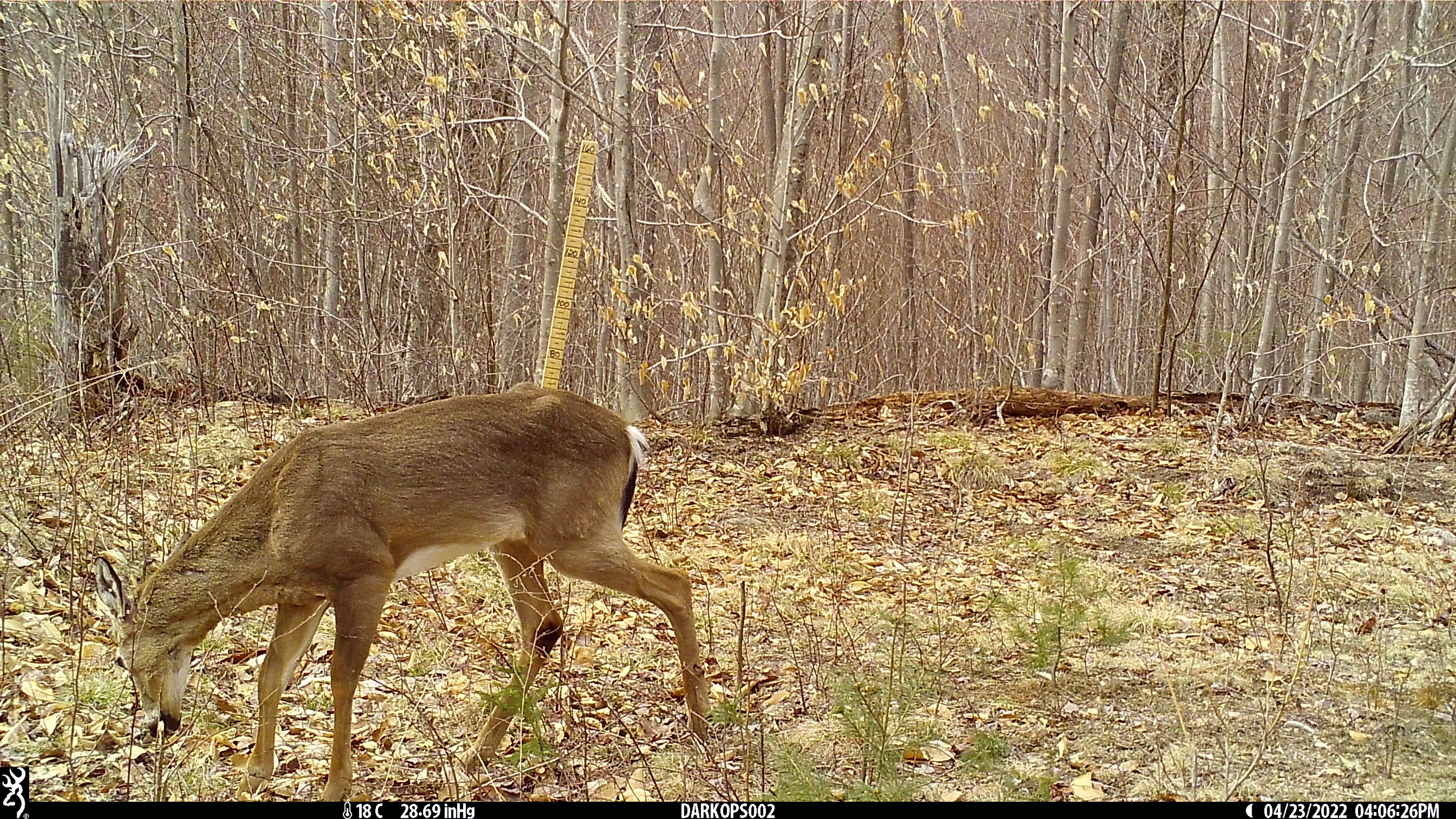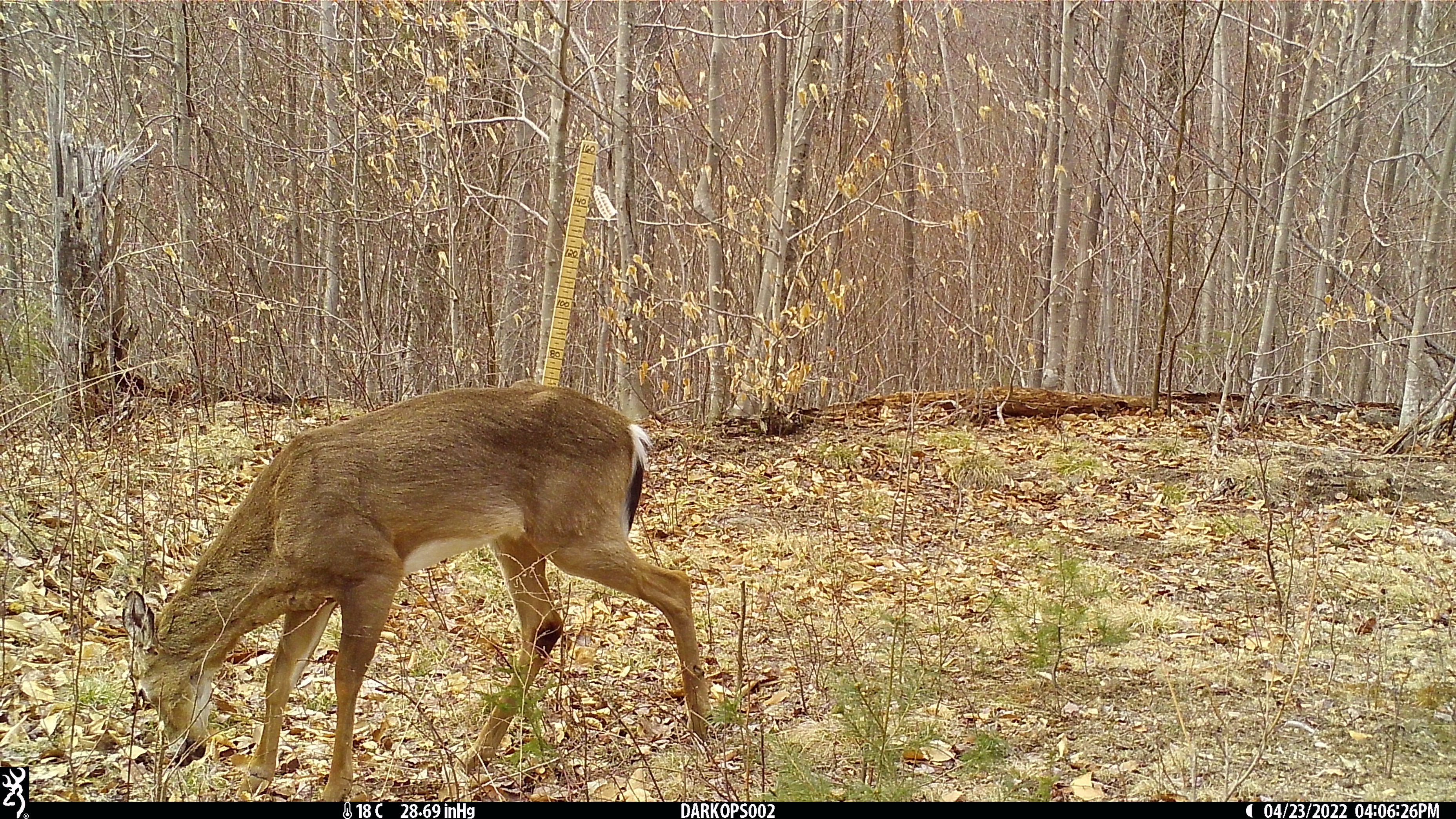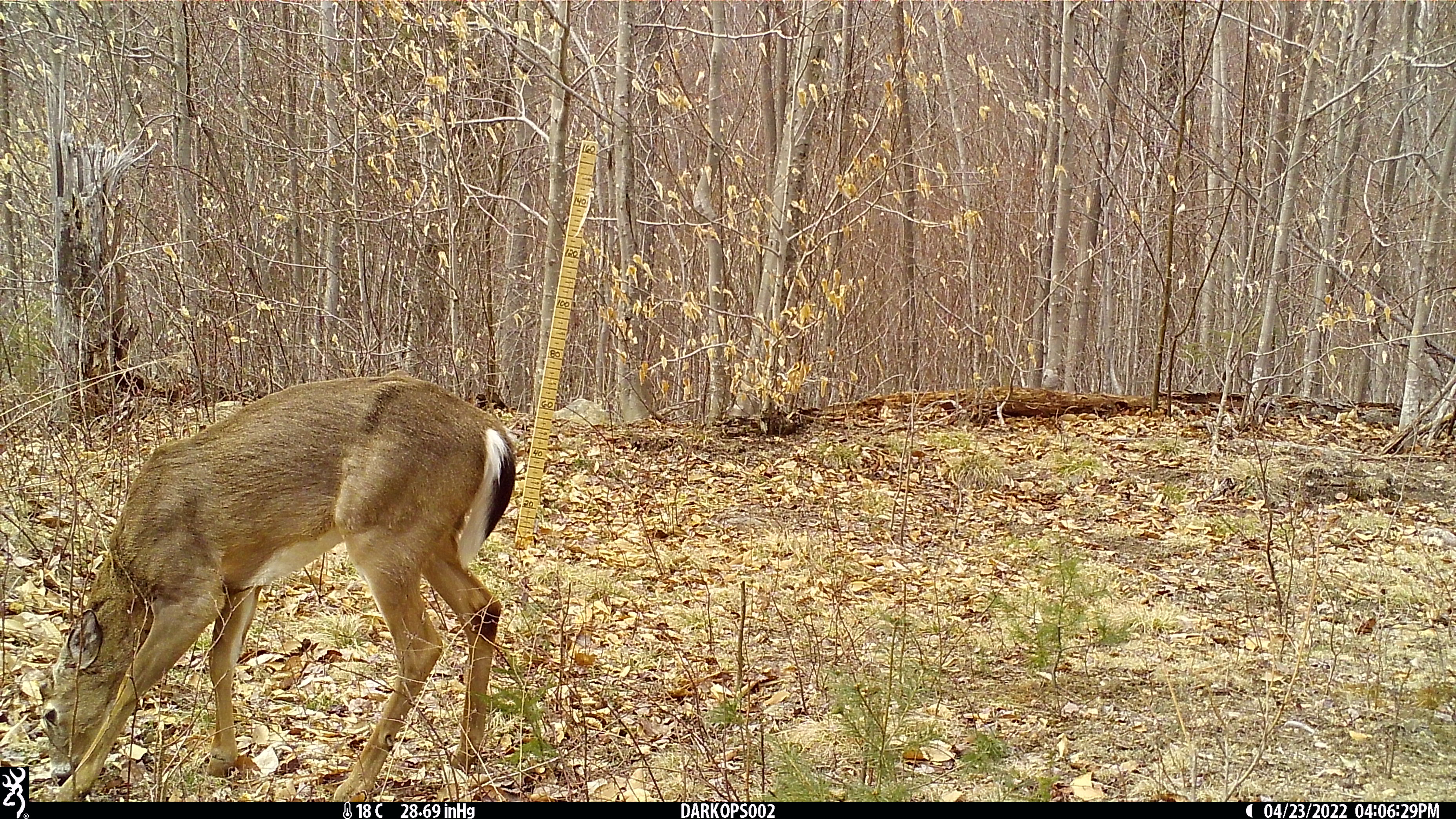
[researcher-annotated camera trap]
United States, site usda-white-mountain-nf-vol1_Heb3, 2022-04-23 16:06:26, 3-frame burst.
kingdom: Animalia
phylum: Chordata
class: Mammalia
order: Artiodactyla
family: Cervidae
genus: Odocoileus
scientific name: Odocoileus virginianus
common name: white-tailed deer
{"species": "white-tailed deer (Odocoileus virginianus)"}